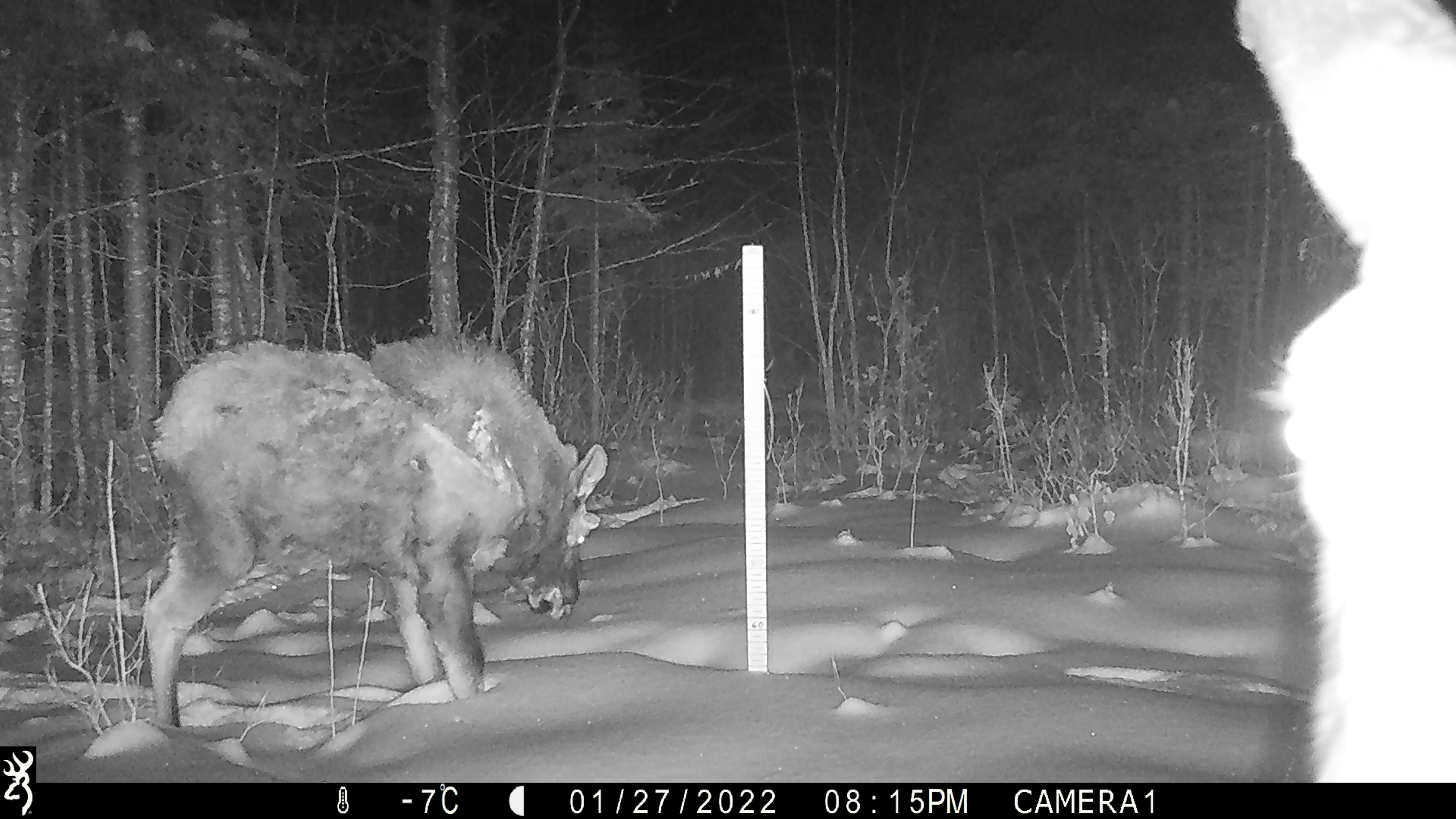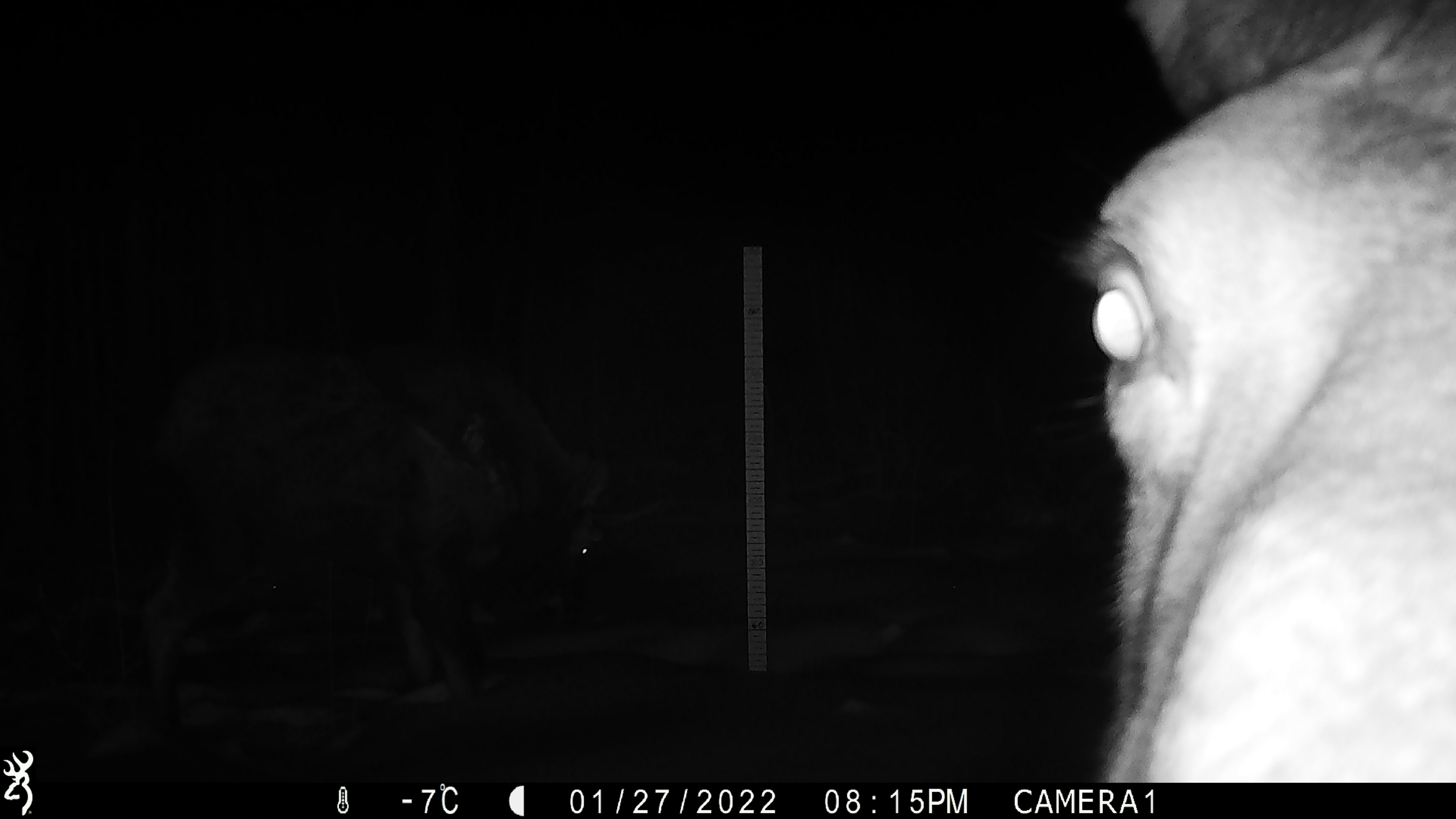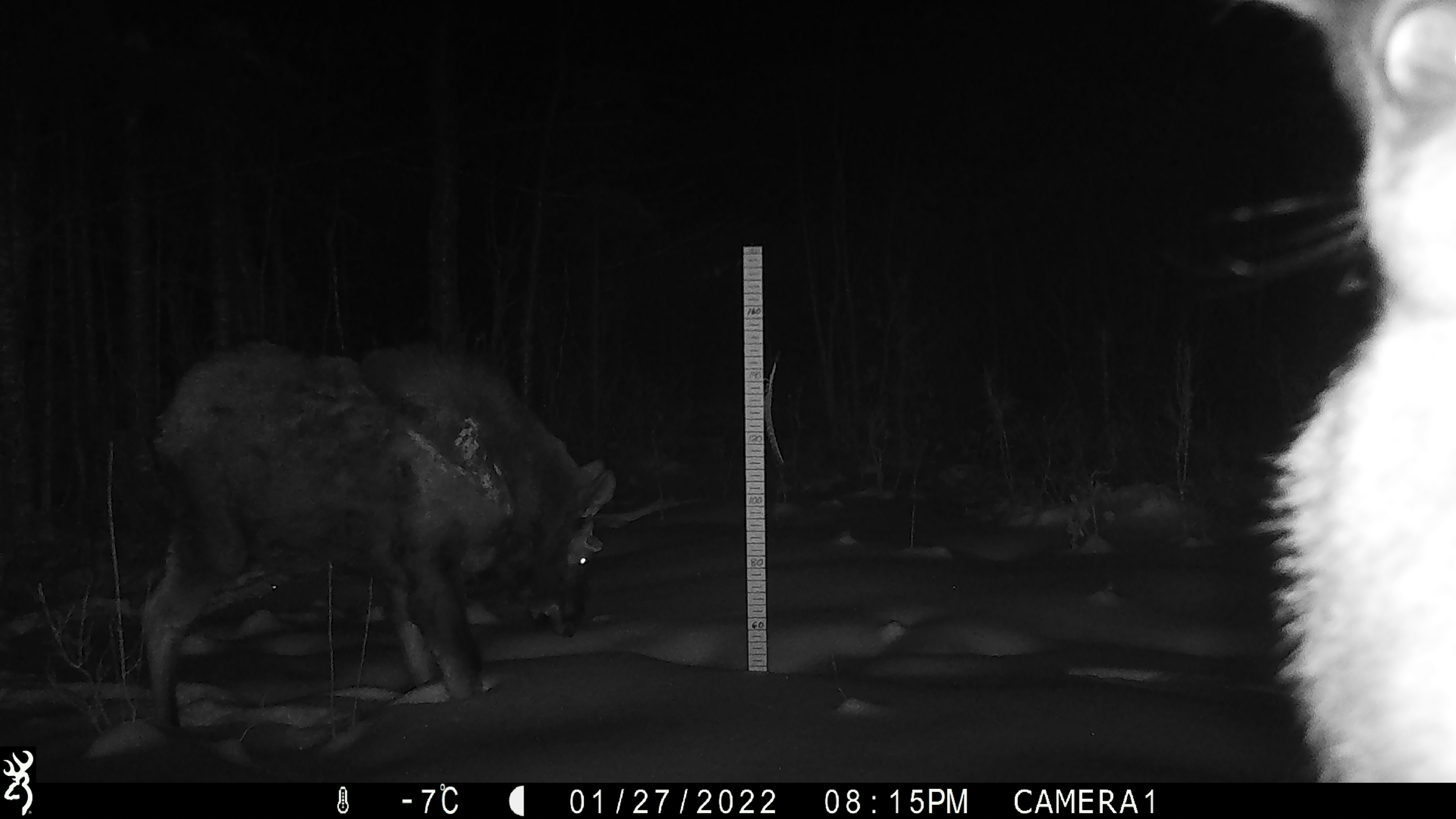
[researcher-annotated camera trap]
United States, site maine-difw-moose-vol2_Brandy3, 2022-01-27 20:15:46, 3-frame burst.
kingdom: Animalia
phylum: Chordata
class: Mammalia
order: Artiodactyla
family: Cervidae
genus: Alces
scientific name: Alces alces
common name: moose